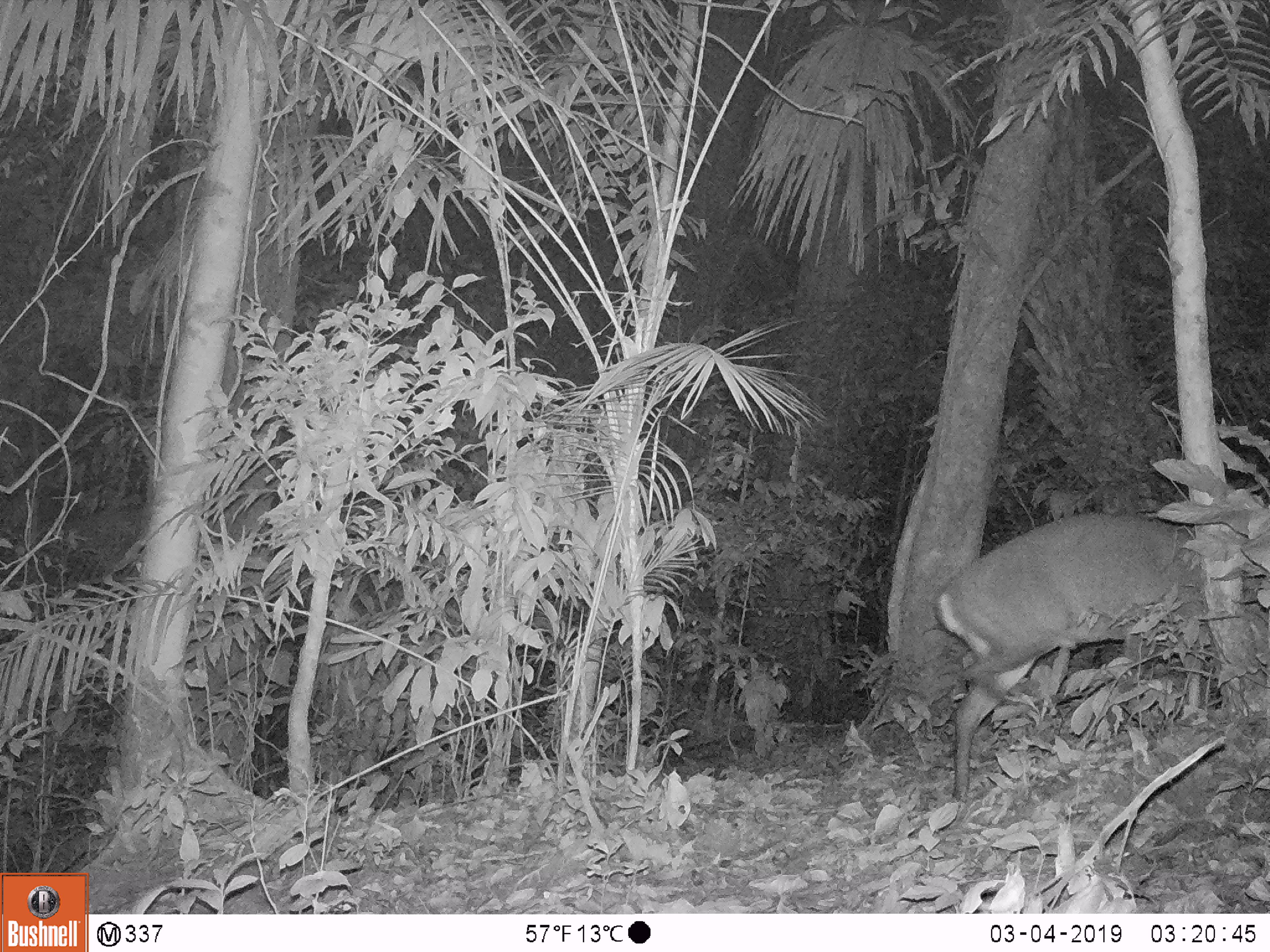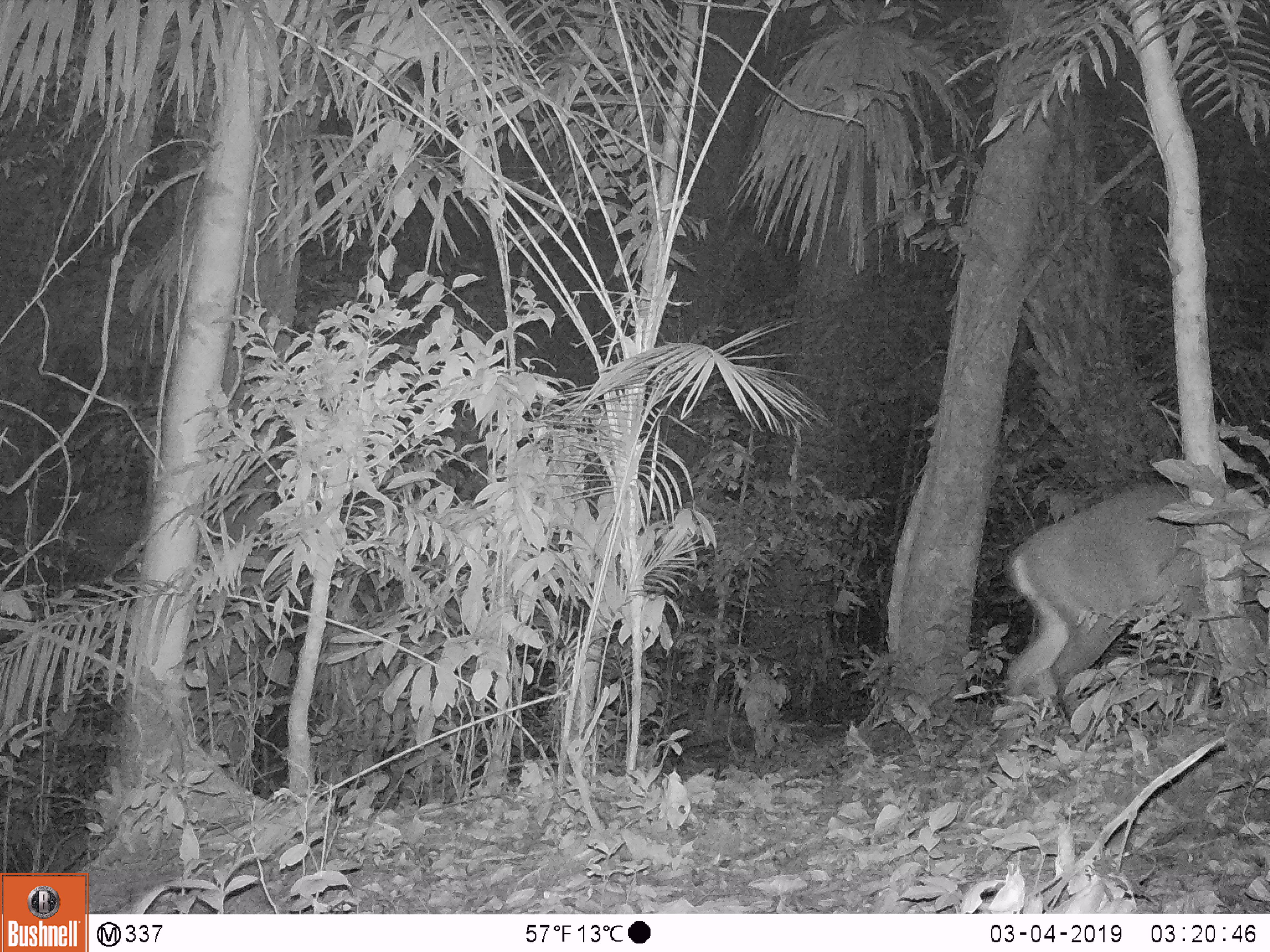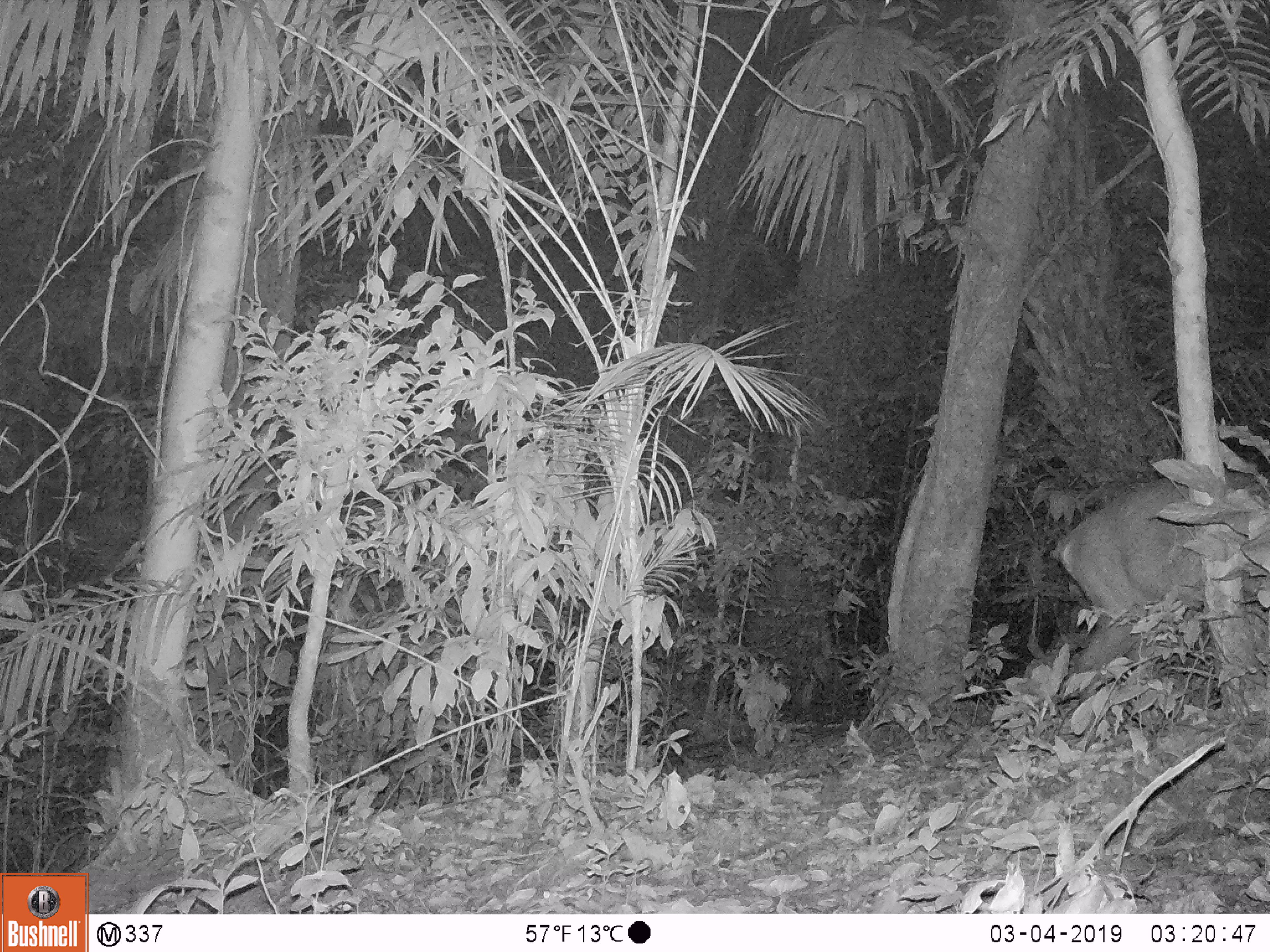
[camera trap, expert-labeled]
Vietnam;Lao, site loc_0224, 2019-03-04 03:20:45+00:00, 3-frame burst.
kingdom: Animalia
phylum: Chordata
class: Mammalia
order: Artiodactyla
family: Cervidae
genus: Muntiacus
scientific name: Muntiacus vuquangensis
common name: large-antlered muntjac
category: large antlered muntjac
Large antlered muntjac (large-antlered muntjac) (Muntiacus vuquangensis). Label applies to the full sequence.